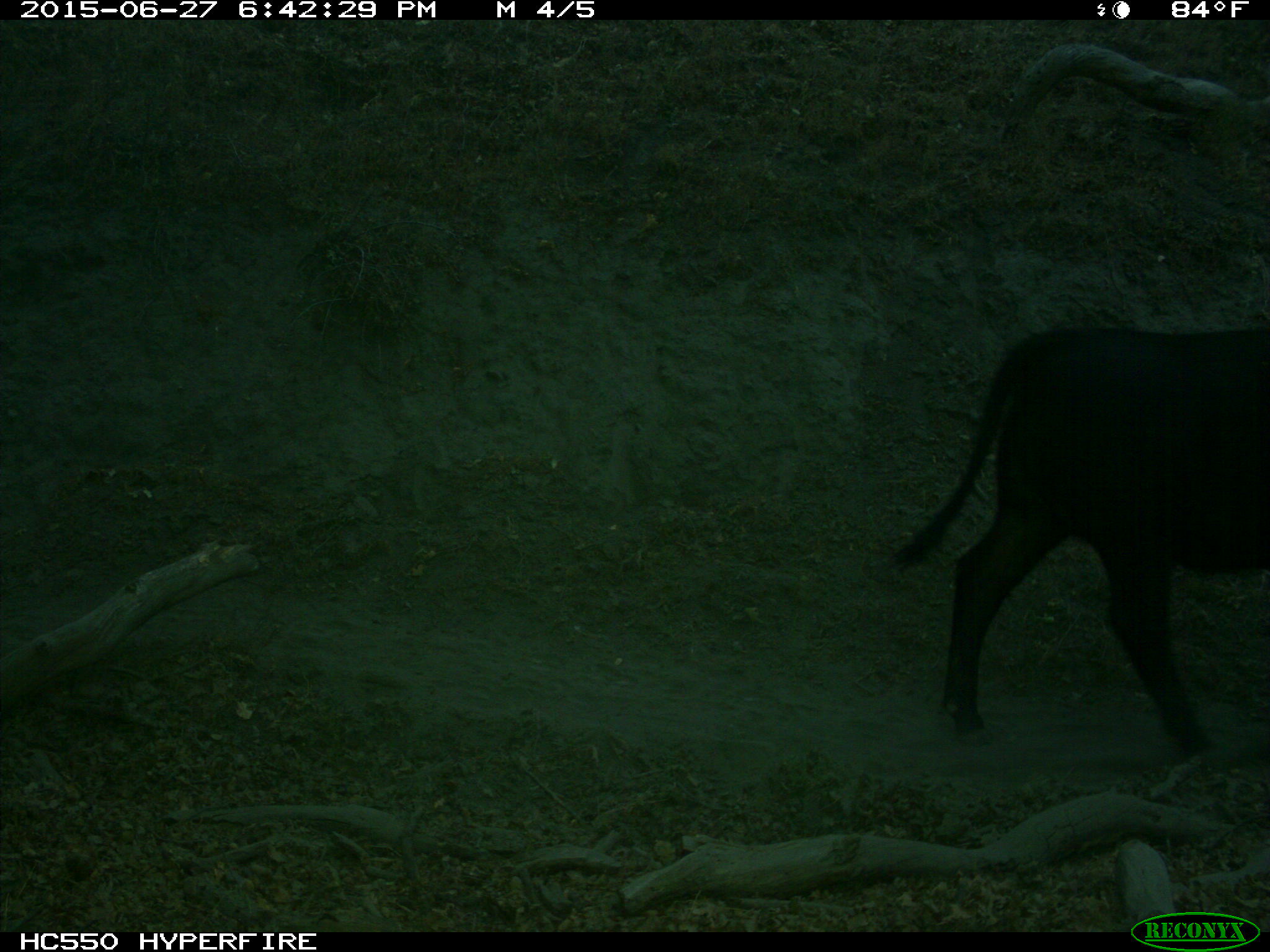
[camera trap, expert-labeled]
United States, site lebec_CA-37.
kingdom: Animalia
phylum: Chordata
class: Mammalia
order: Artiodactyla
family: Bovidae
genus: Bos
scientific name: Bos taurus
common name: domestic cow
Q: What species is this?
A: Bos taurus (domestic cow).